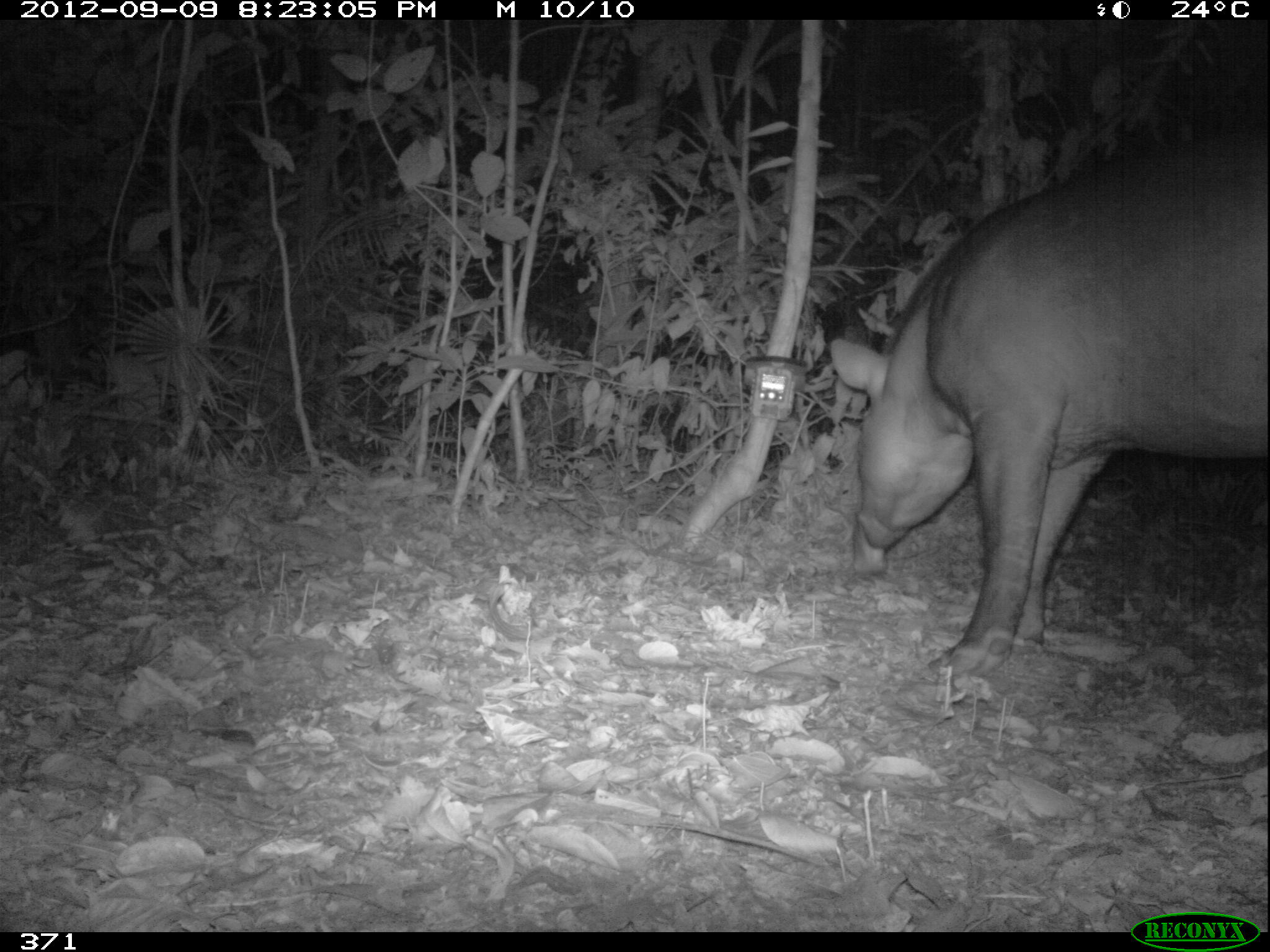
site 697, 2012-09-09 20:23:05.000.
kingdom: Animalia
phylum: Chordata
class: Mammalia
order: Perissodactyla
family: Tapiridae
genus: Tapirus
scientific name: Tapirus terrestris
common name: south american tapir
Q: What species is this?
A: Tapirus terrestris (south american tapir).